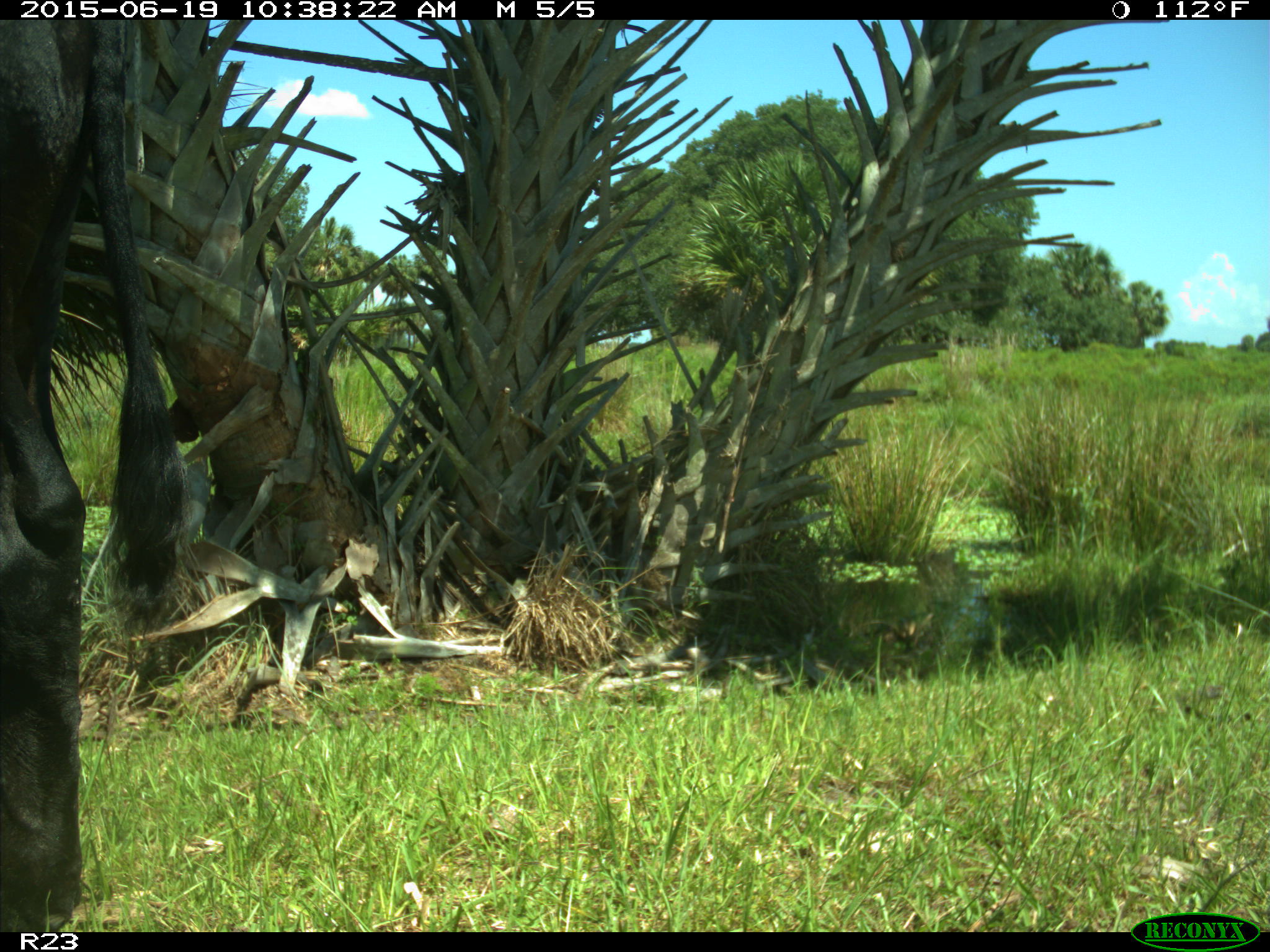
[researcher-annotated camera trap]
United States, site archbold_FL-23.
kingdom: Animalia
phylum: Chordata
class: Mammalia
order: Artiodactyla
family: Bovidae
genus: Bos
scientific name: Bos taurus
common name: domestic cow